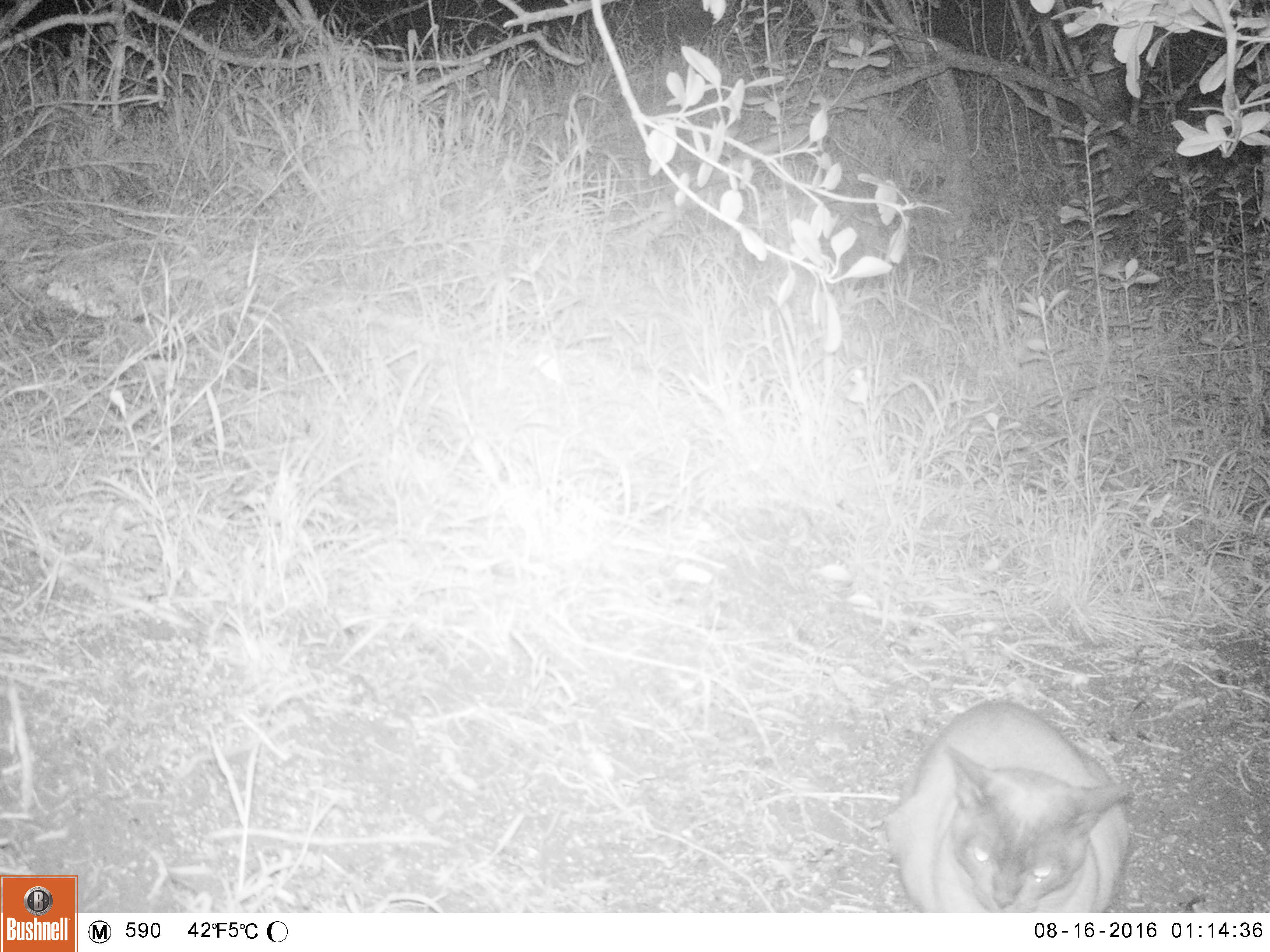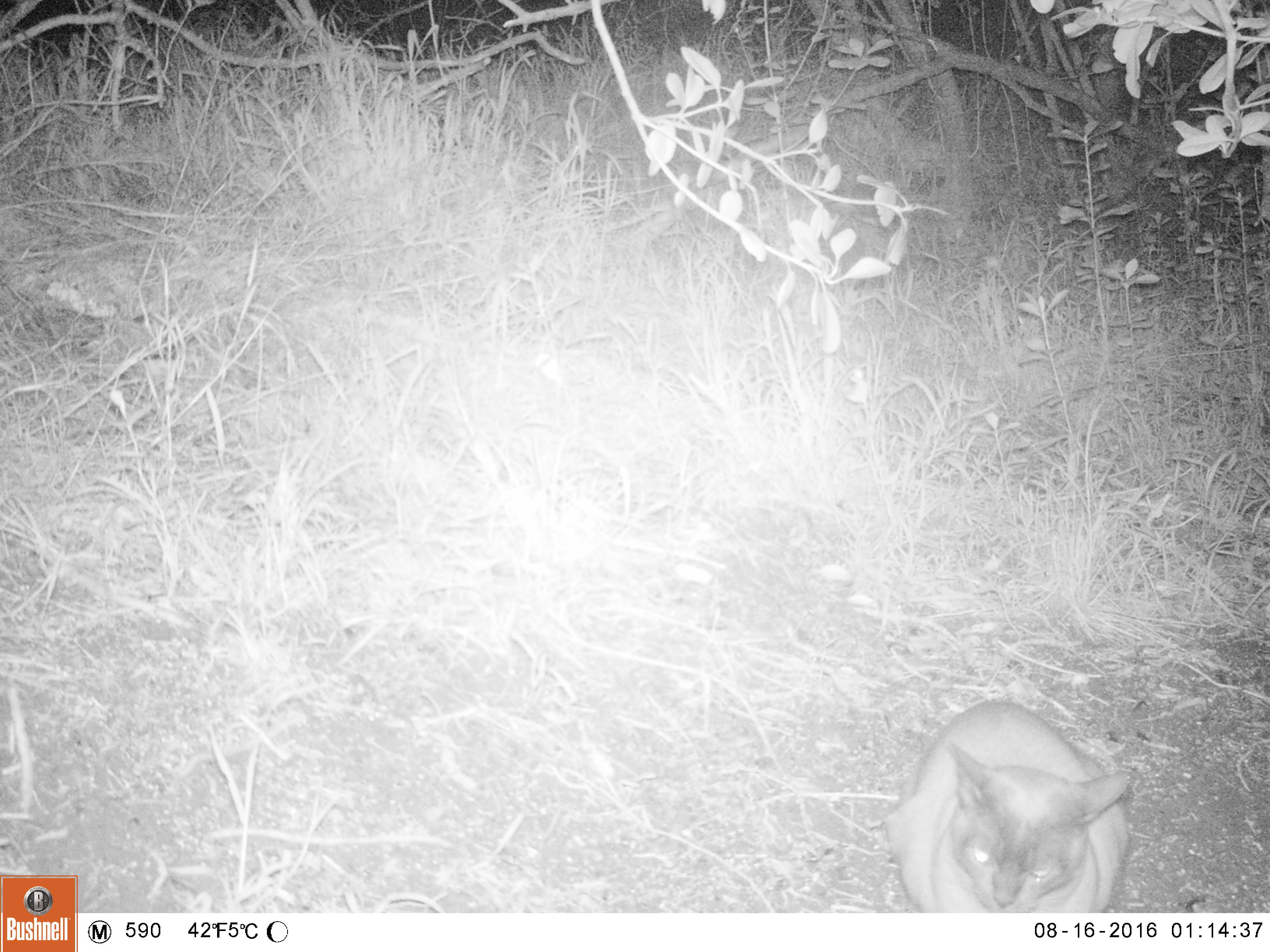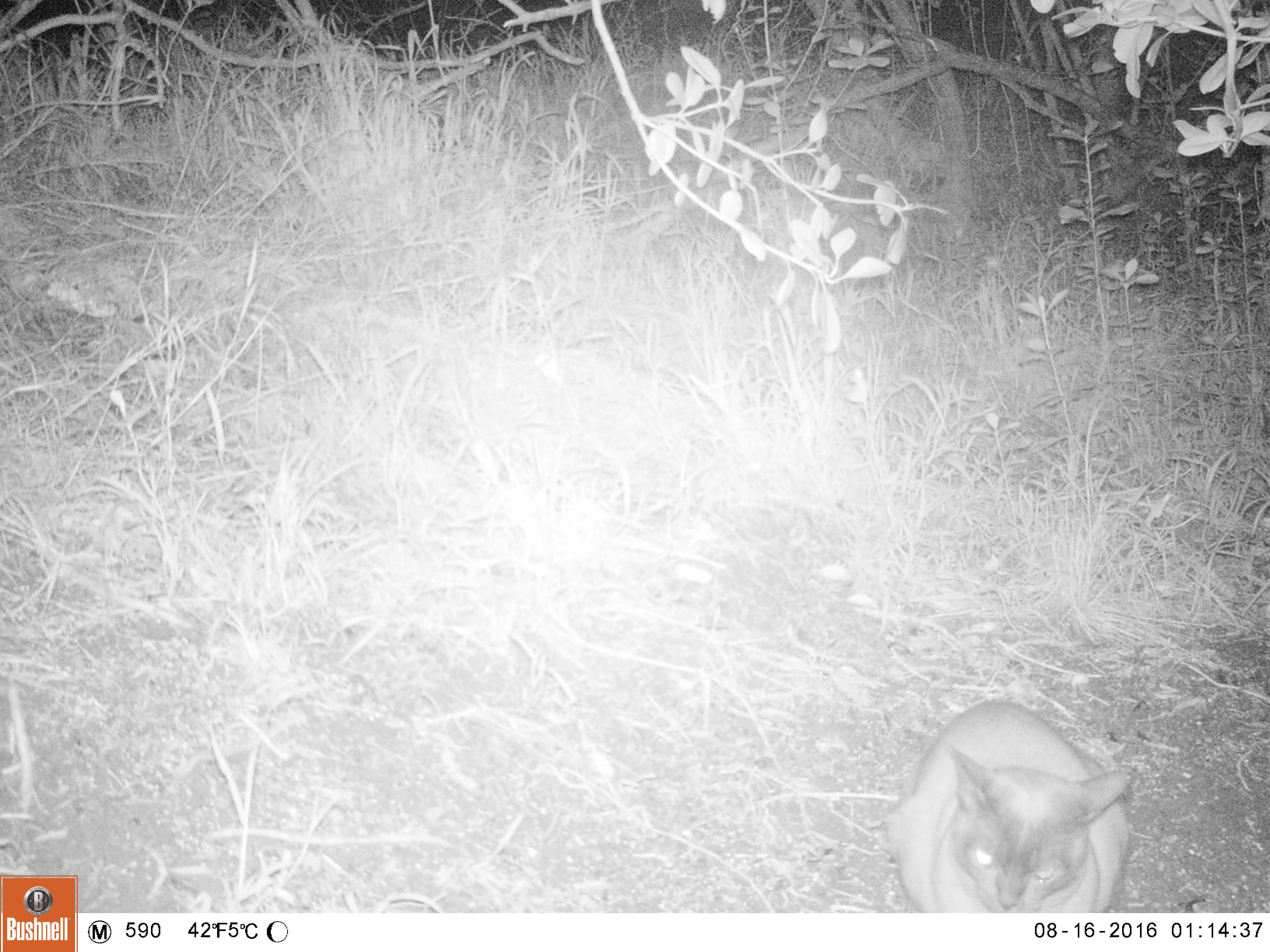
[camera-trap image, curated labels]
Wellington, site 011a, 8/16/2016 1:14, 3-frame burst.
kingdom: Animalia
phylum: Chordata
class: Mammalia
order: Carnivora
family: Felidae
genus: Felis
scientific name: Felis catus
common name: cat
Cat (Felis catus).